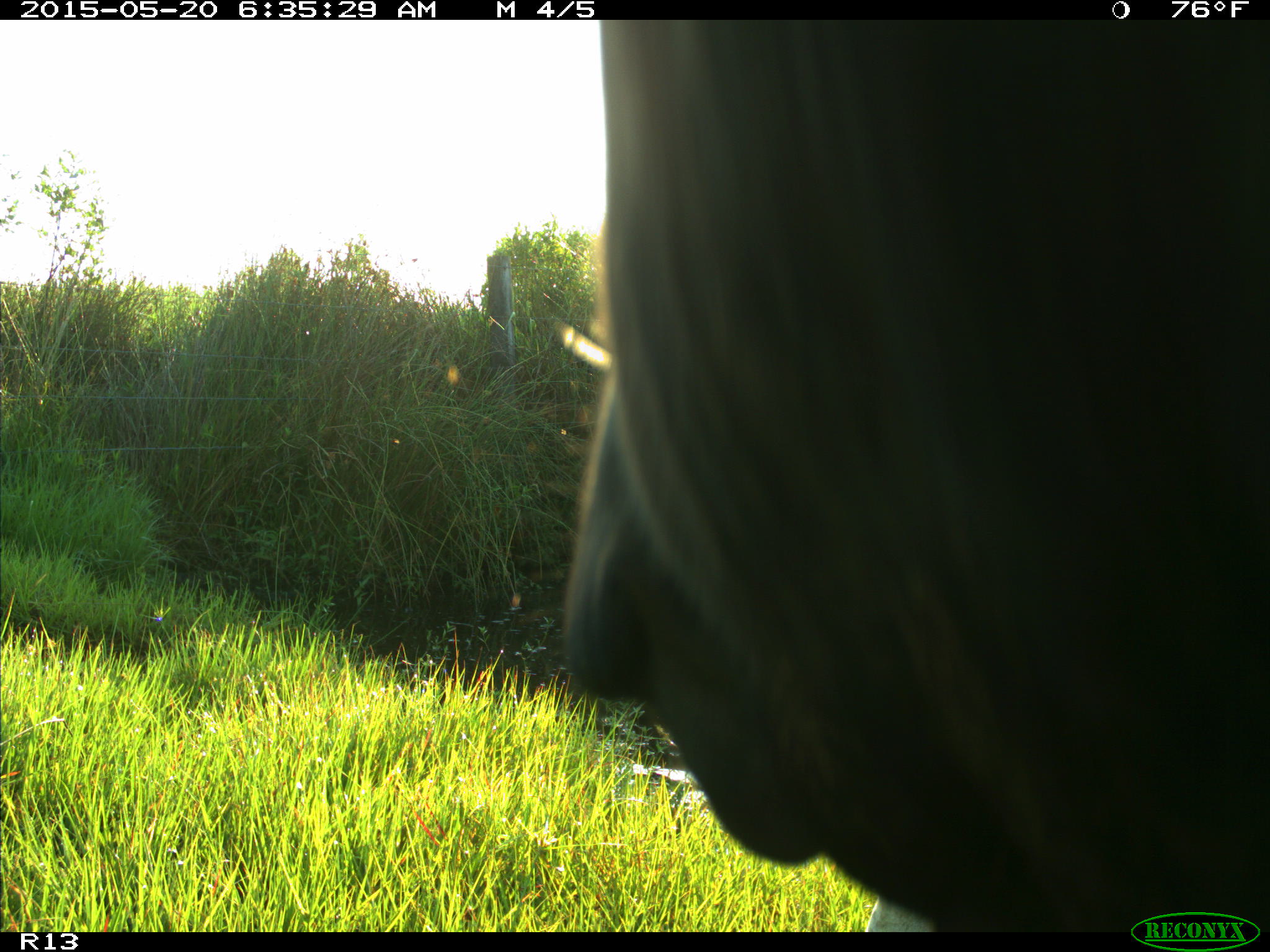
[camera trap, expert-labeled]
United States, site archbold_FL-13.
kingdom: Animalia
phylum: Chordata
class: Mammalia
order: Artiodactyla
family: Bovidae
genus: Bos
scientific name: Bos taurus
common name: domestic cow